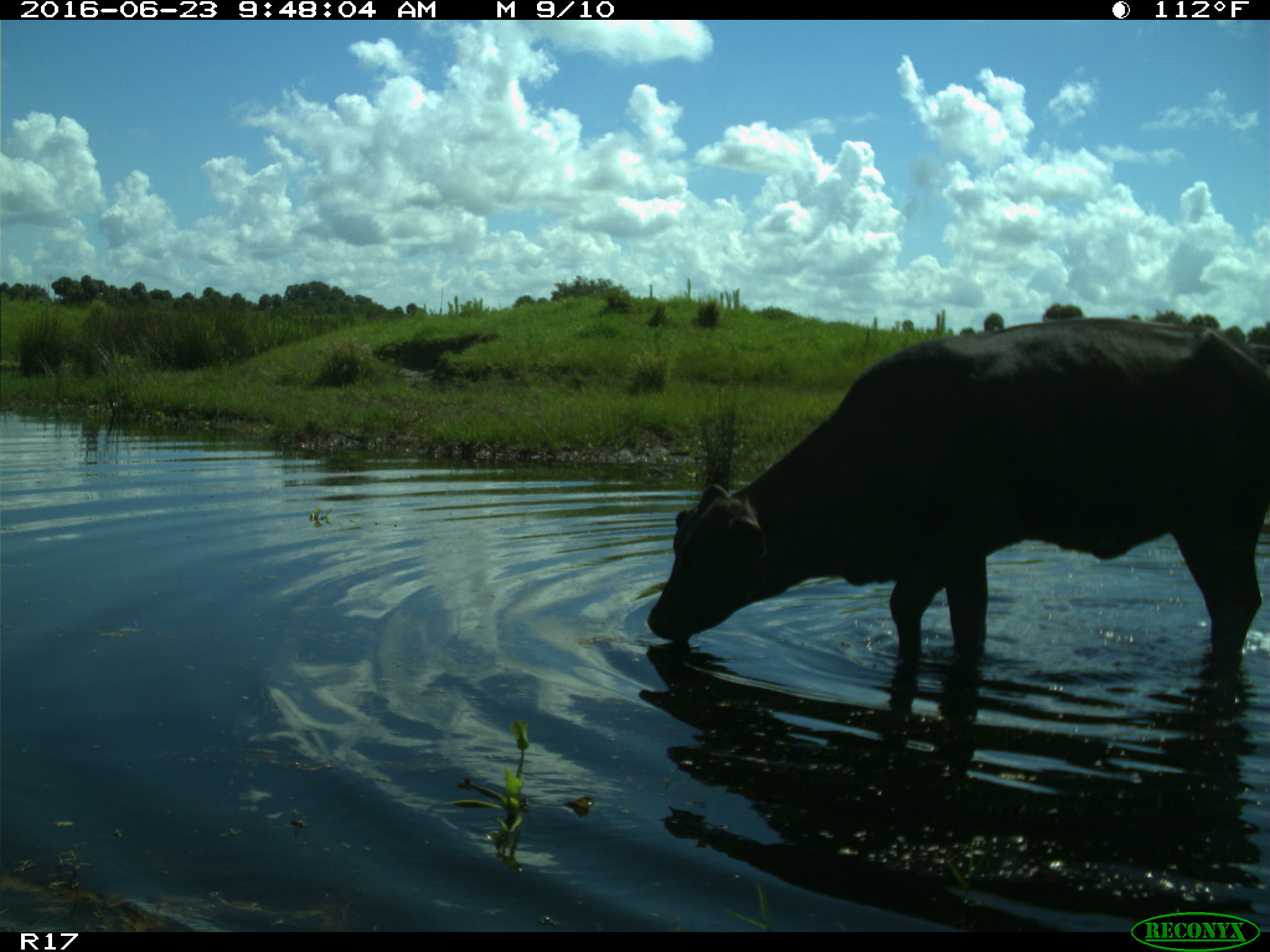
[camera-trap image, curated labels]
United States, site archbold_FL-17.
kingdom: Animalia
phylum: Chordata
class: Mammalia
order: Artiodactyla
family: Bovidae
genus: Bos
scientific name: Bos taurus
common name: domestic cow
Bos taurus (domestic cow).